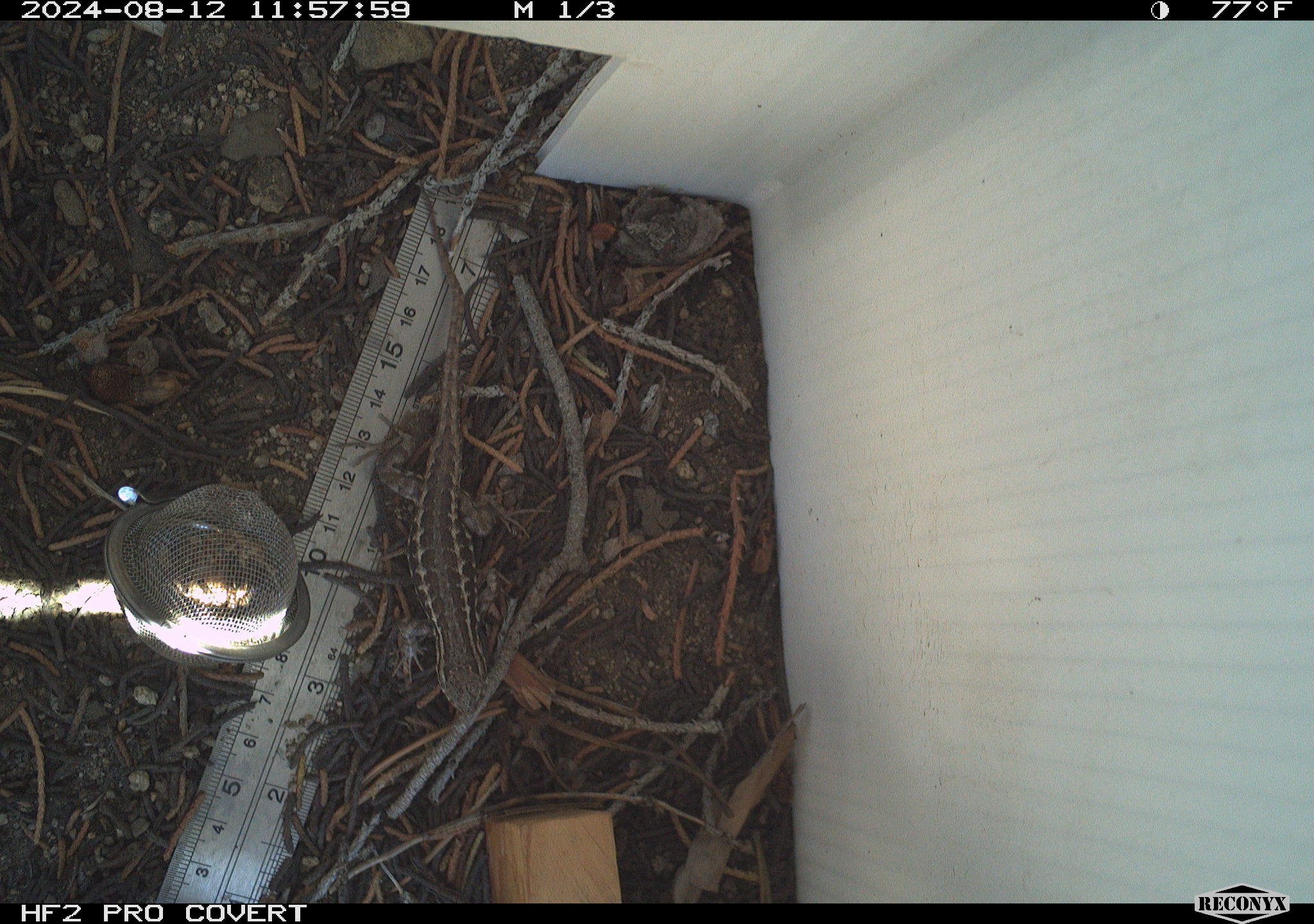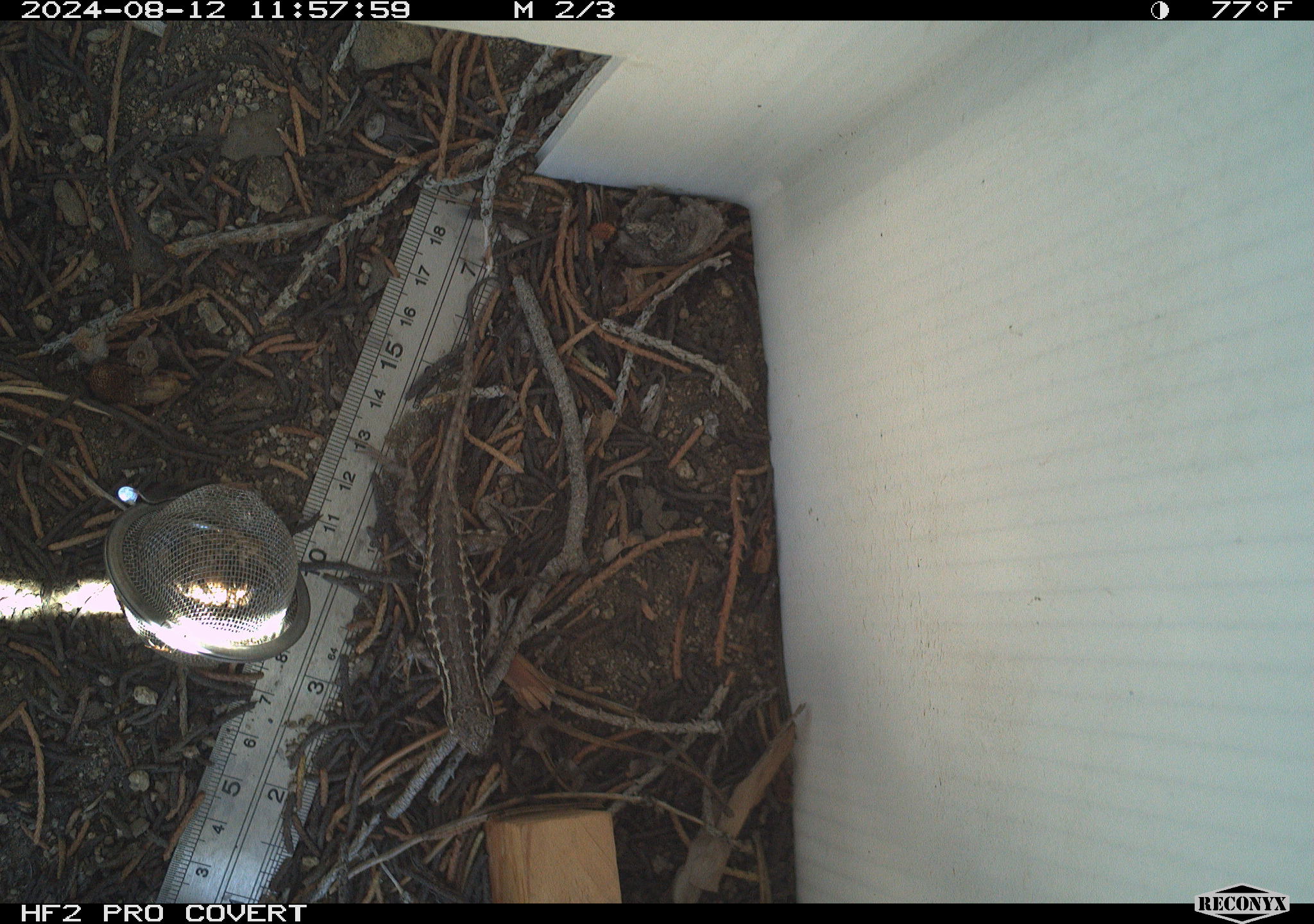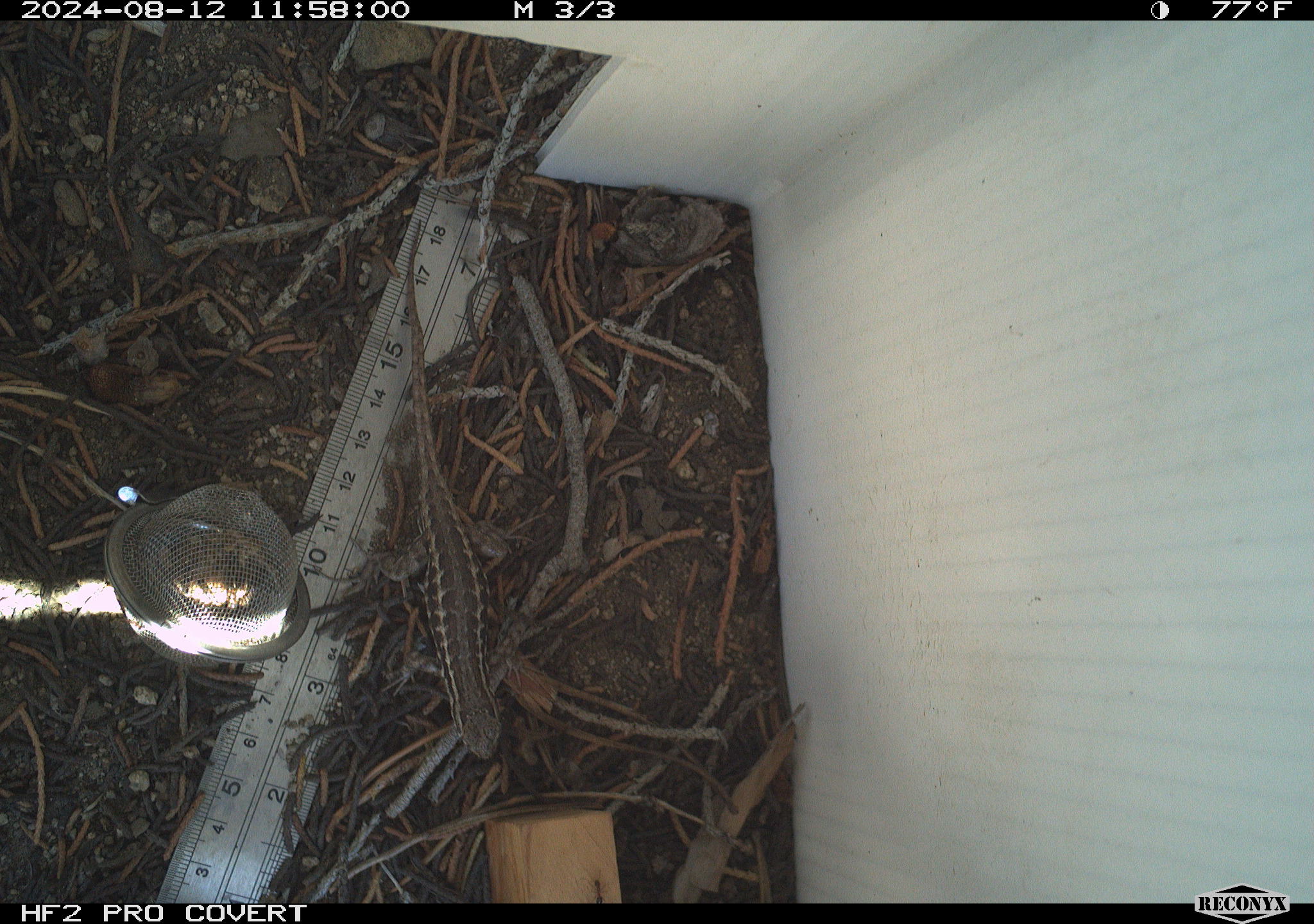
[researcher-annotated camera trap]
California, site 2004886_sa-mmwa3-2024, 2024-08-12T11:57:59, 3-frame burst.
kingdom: Animalia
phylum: Chordata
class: Reptilia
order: Squamata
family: Phrynosomatidae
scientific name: Phrynosomatidae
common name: phrynosomatid lizards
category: phrynosomatidae family